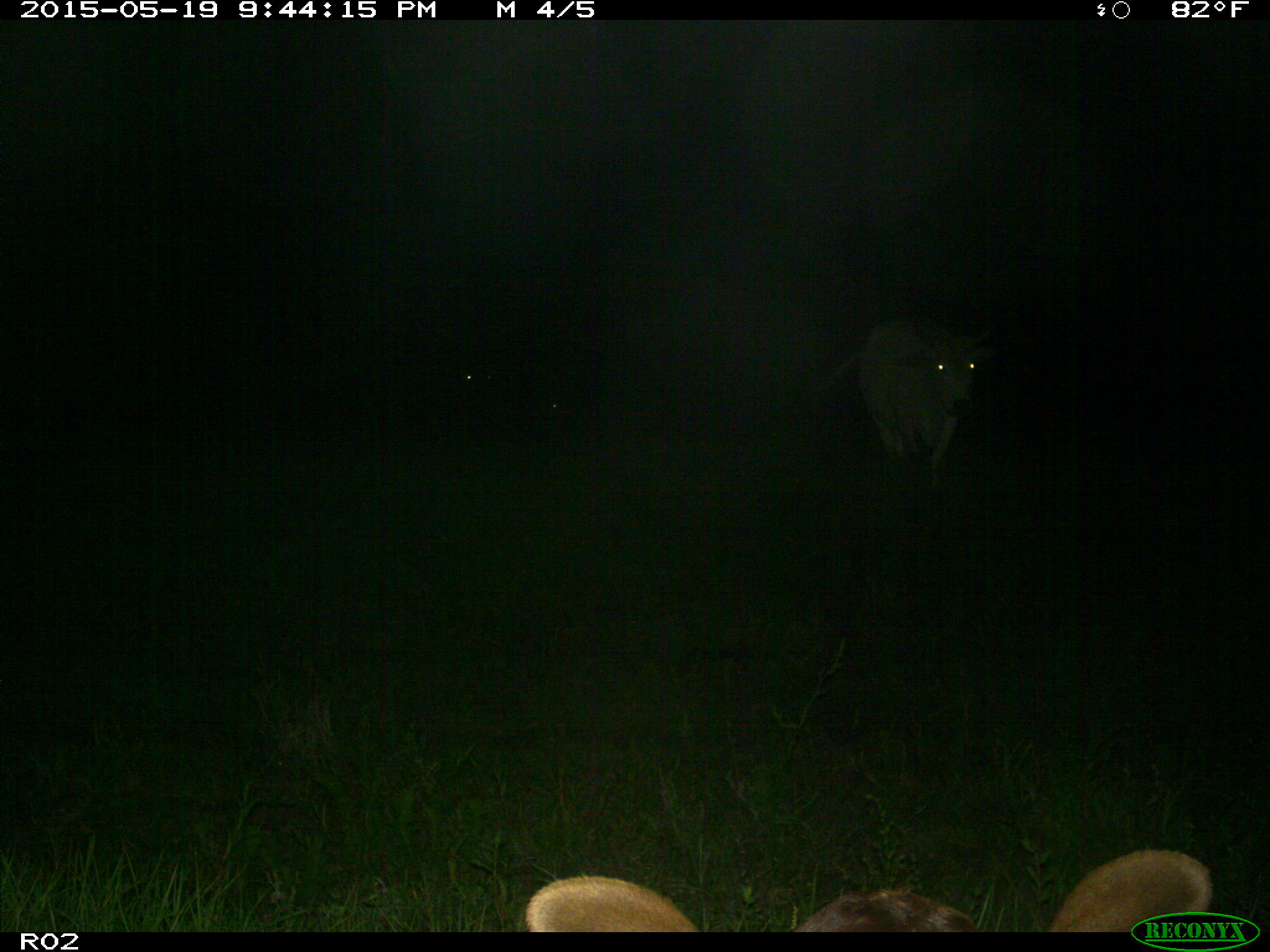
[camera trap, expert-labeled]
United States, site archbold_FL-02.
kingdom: Animalia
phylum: Chordata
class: Mammalia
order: Artiodactyla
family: Bovidae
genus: Bos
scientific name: Bos taurus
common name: domestic cow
Bos taurus (domestic cow).